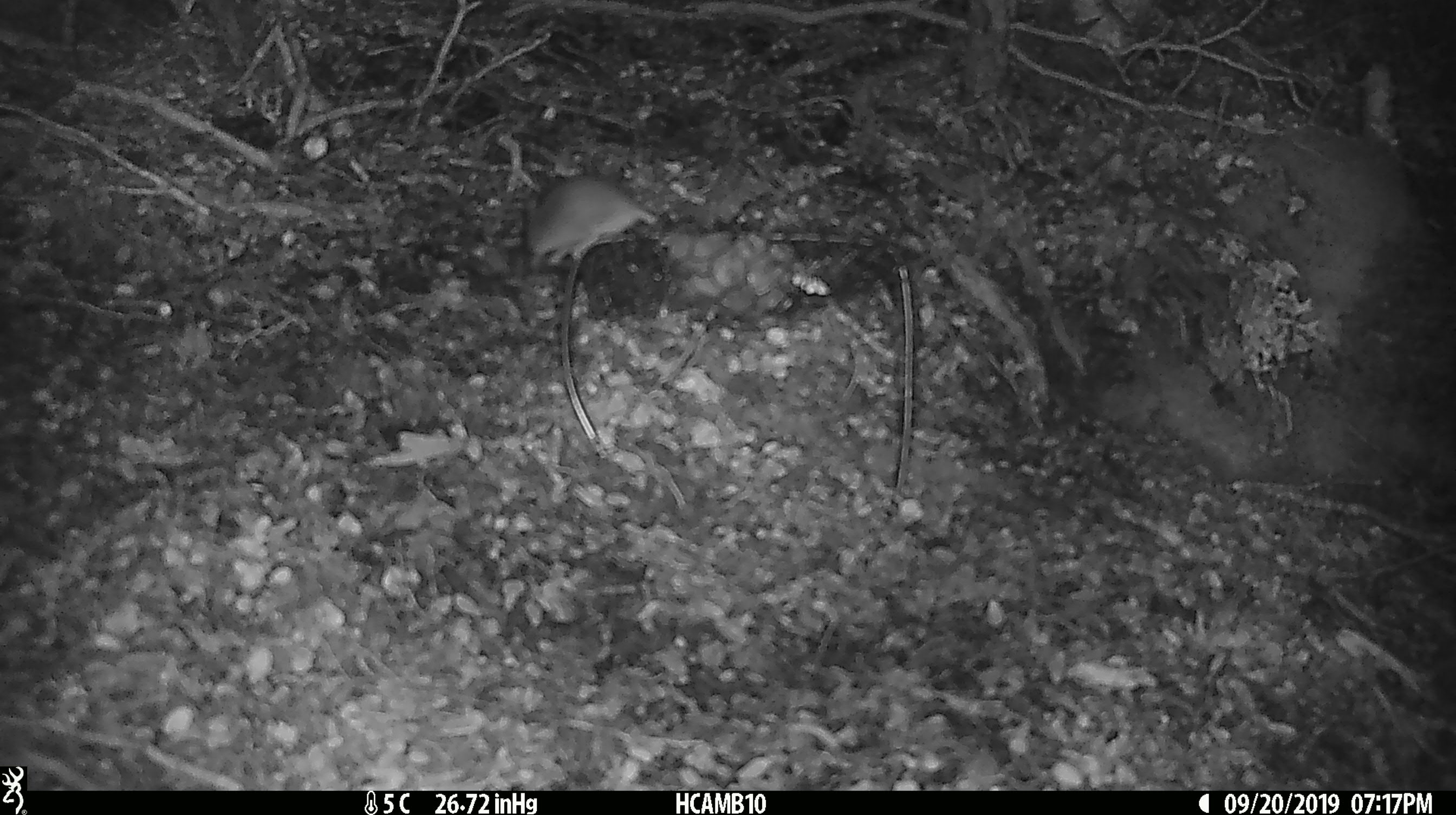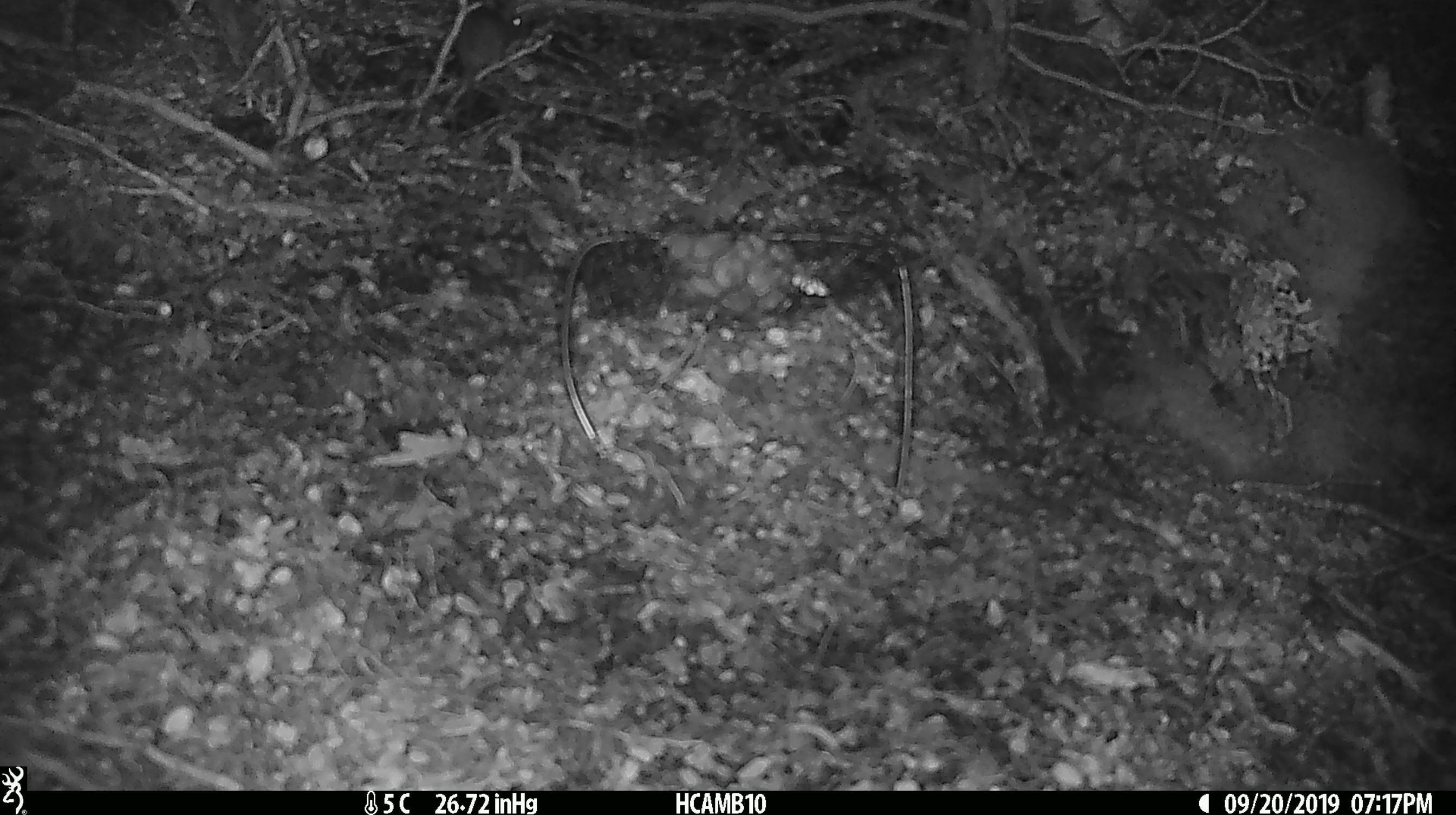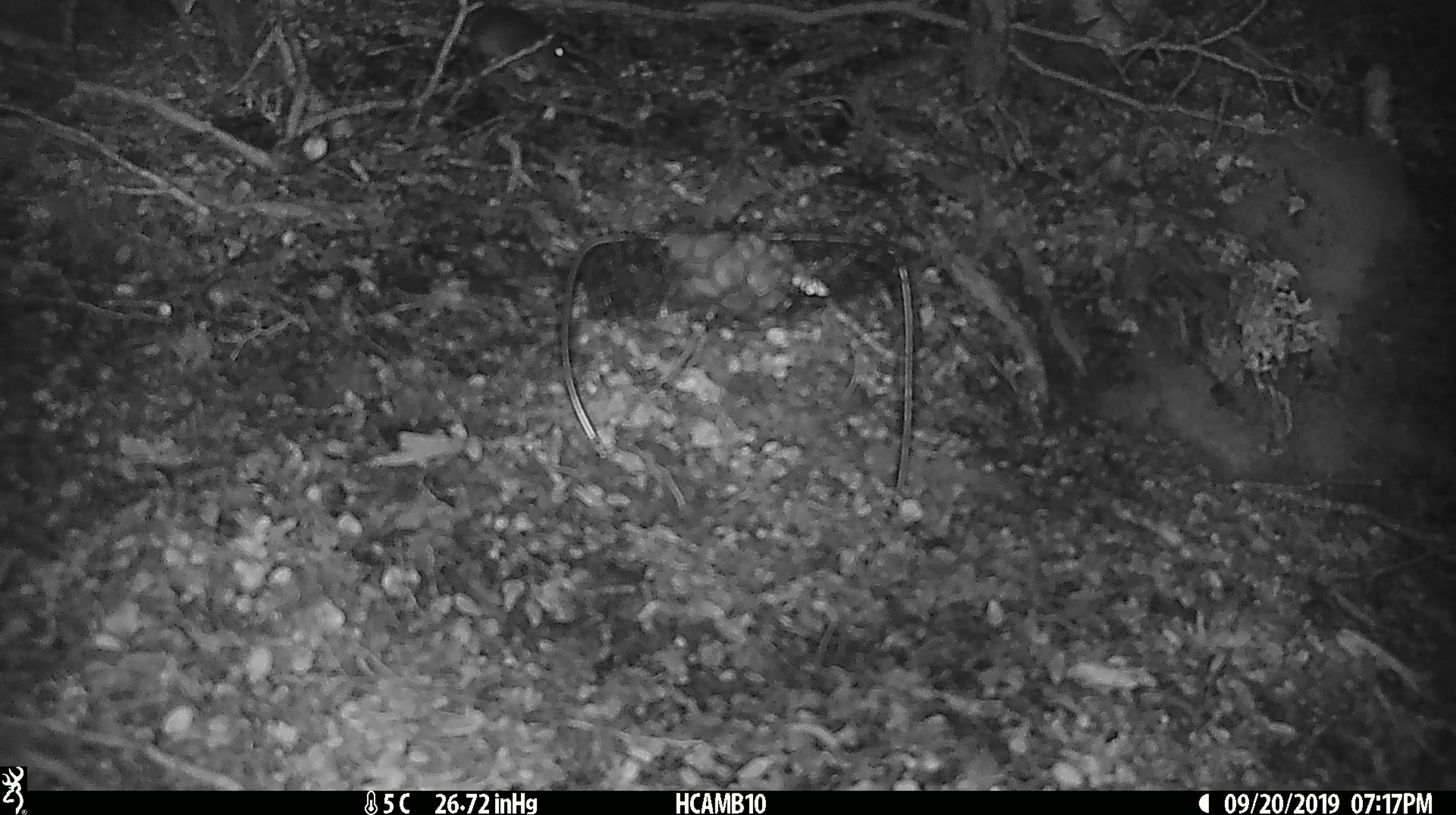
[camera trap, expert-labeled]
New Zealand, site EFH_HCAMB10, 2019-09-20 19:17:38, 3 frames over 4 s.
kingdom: Animalia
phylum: Chordata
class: Mammalia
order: Rodentia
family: Muridae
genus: Mus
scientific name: Mus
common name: mouse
Mouse (Mus).